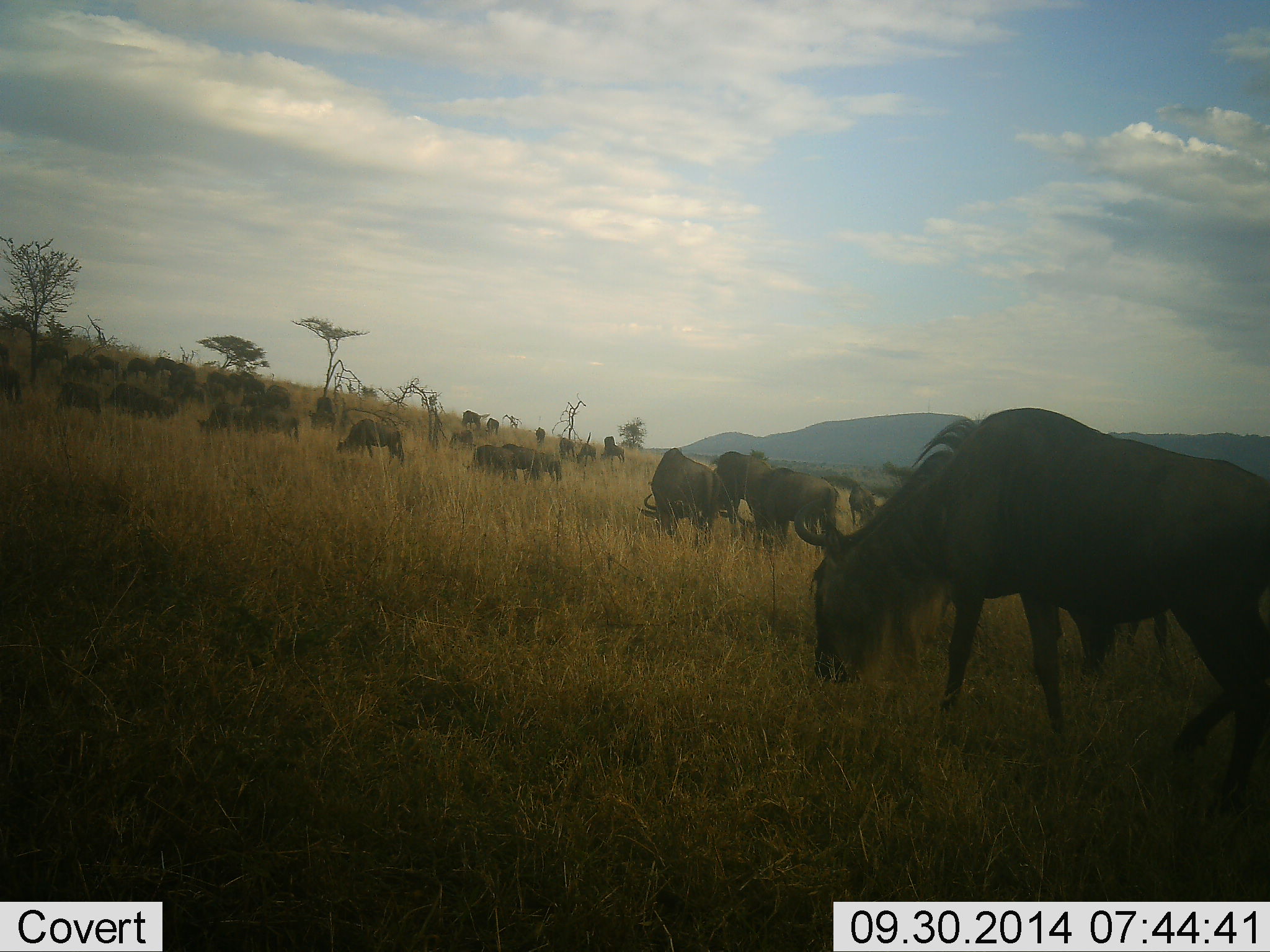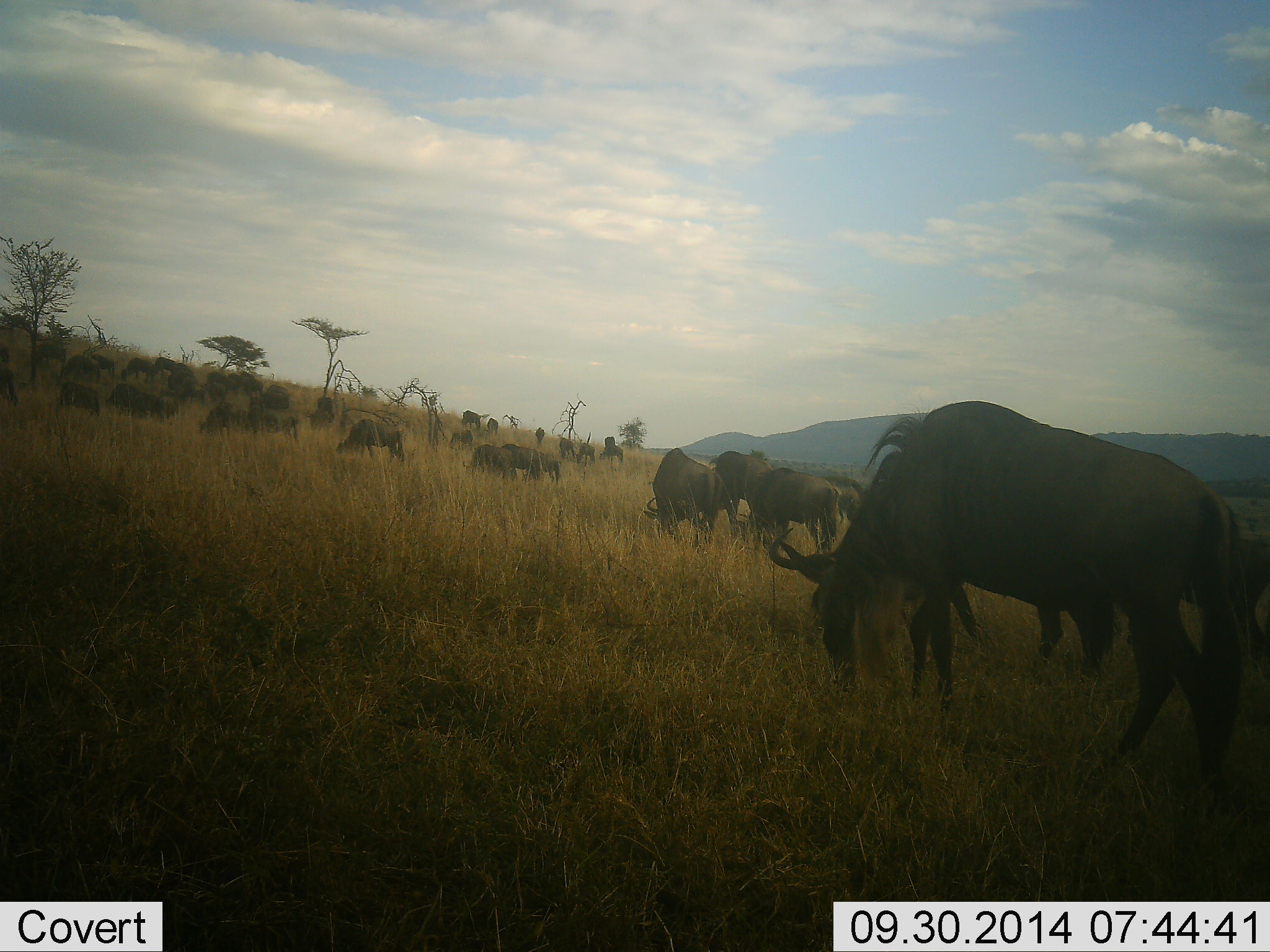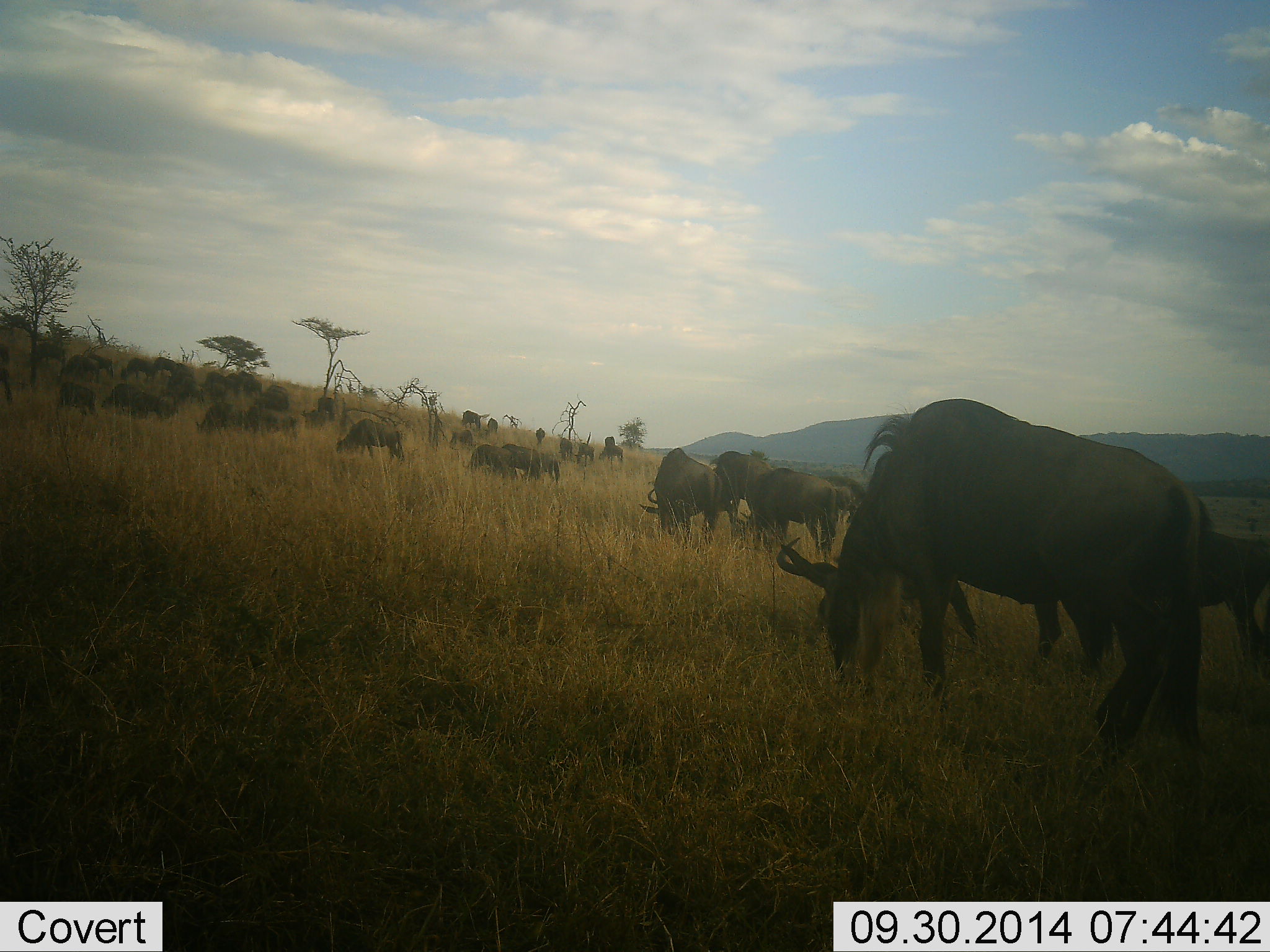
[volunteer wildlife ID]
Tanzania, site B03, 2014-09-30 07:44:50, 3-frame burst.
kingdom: Animalia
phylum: Chordata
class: Mammalia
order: Artiodactyla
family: Bovidae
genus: Connochaetes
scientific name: Connochaetes taurinus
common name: blue wildebeest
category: wildebeest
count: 11-50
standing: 60%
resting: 10%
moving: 50%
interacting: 20%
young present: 0%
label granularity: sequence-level